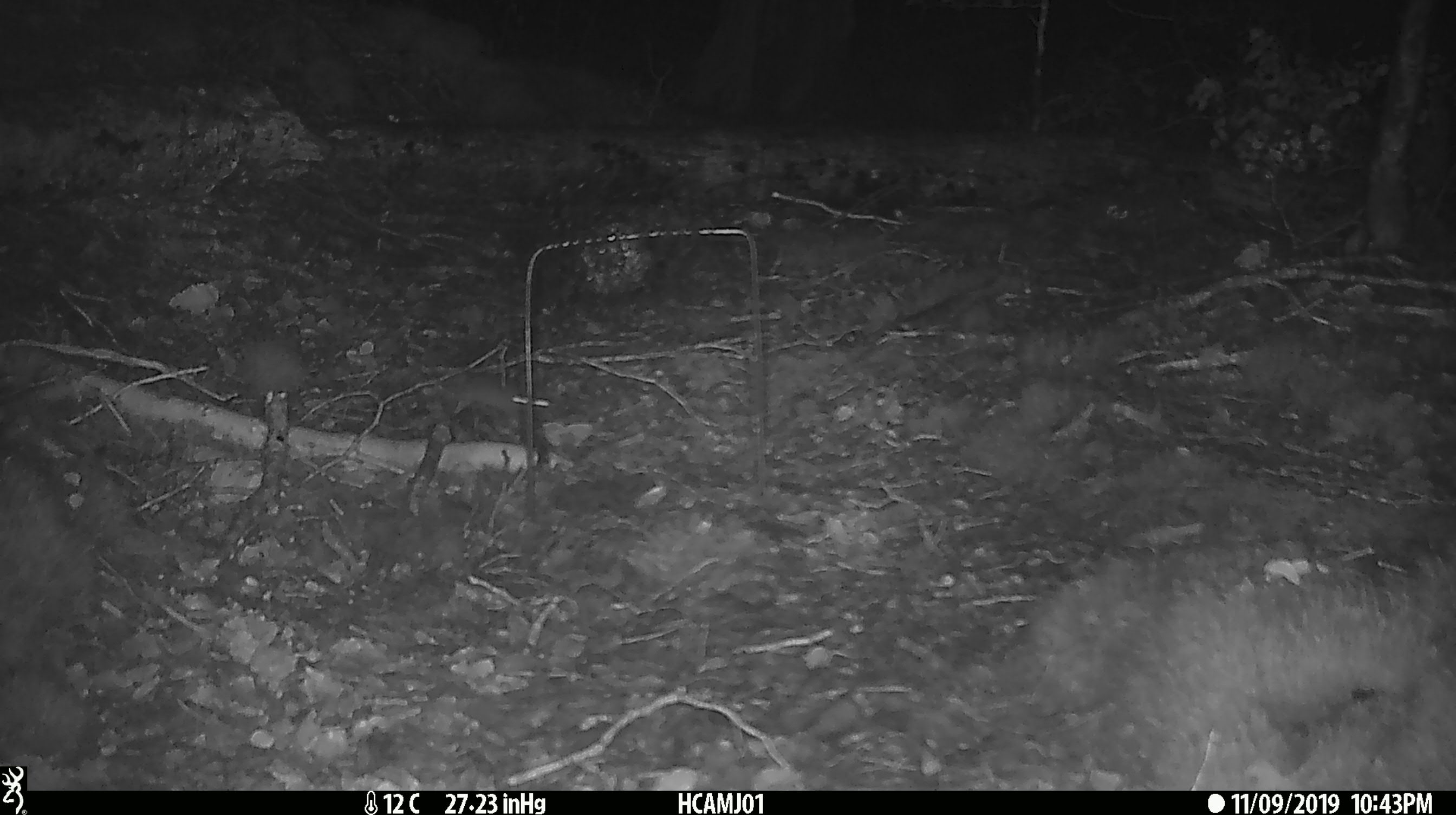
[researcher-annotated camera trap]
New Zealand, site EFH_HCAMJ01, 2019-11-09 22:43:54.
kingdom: Animalia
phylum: Chordata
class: Mammalia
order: Rodentia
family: Muridae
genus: Mus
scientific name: Mus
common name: mouse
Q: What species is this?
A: Mouse (Mus).